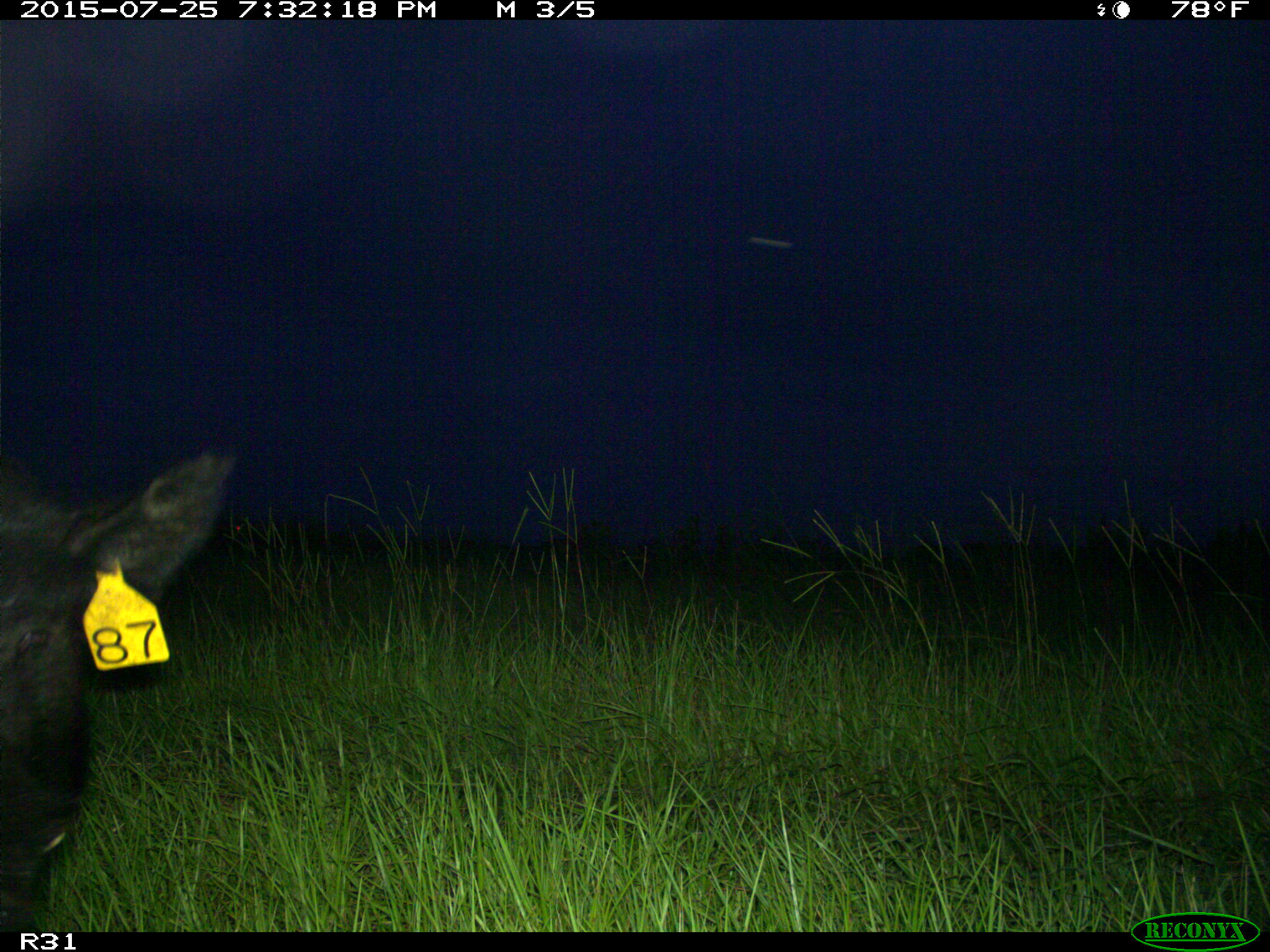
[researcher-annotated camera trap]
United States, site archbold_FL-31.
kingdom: Animalia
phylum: Chordata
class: Mammalia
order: Artiodactyla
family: Suidae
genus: Sus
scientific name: Sus scrofa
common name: wild boar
Sus scrofa (wild boar).